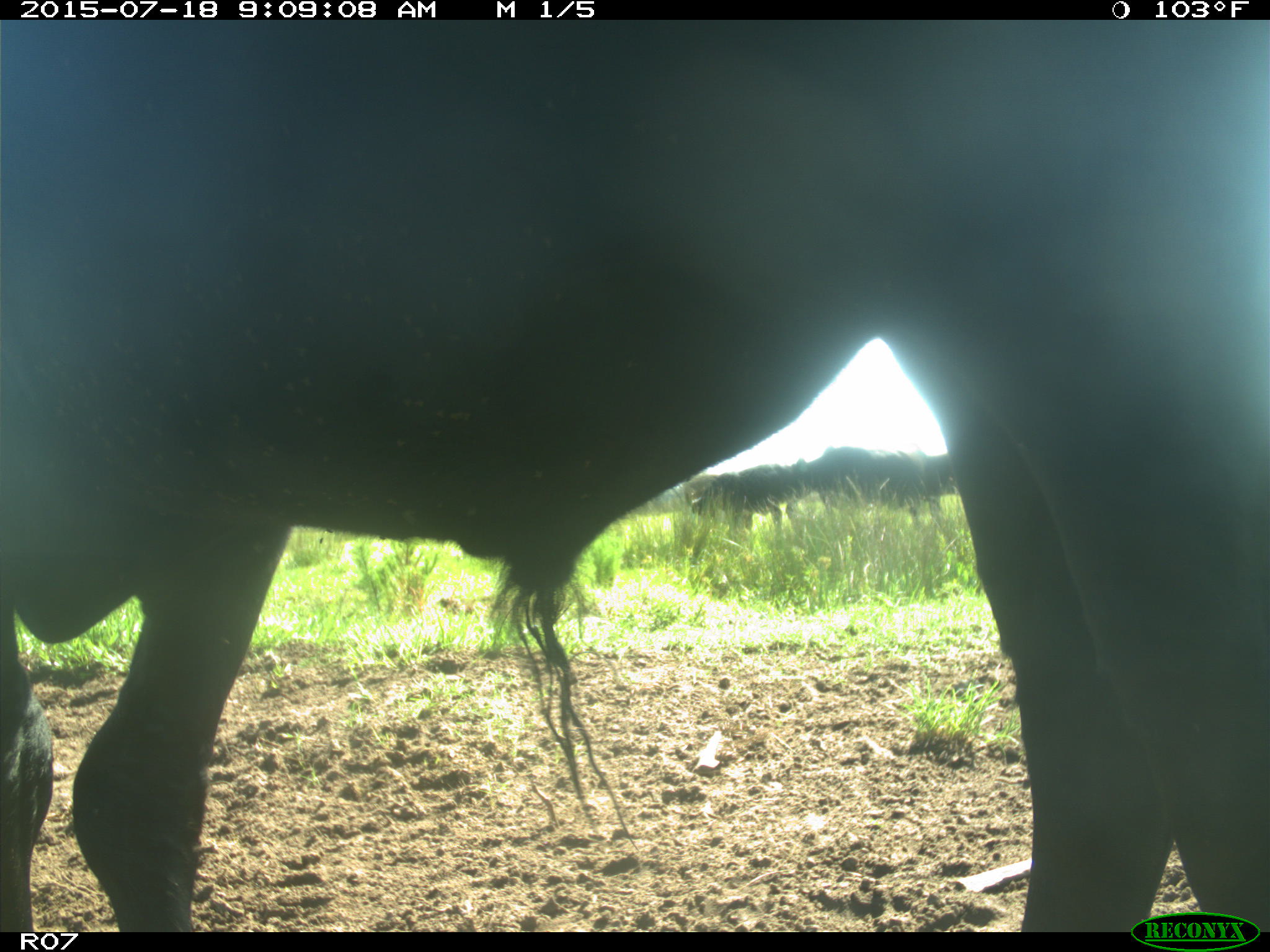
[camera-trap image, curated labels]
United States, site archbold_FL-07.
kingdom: Animalia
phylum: Chordata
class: Mammalia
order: Artiodactyla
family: Bovidae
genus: Bos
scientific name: Bos taurus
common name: domestic cow